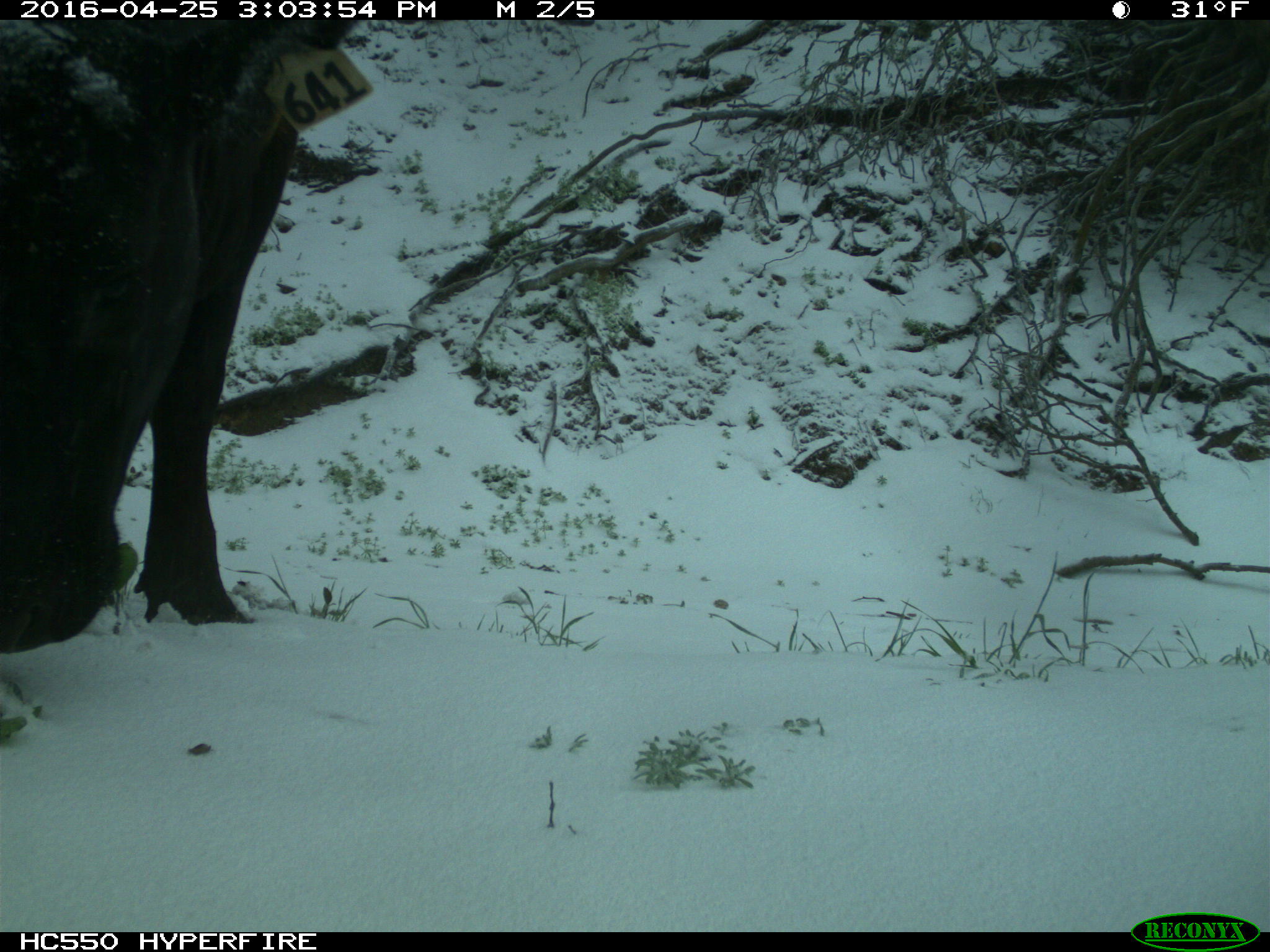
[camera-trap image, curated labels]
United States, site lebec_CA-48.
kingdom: Animalia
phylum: Chordata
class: Mammalia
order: Artiodactyla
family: Bovidae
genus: Bos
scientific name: Bos taurus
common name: domestic cow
Bos taurus (domestic cow).